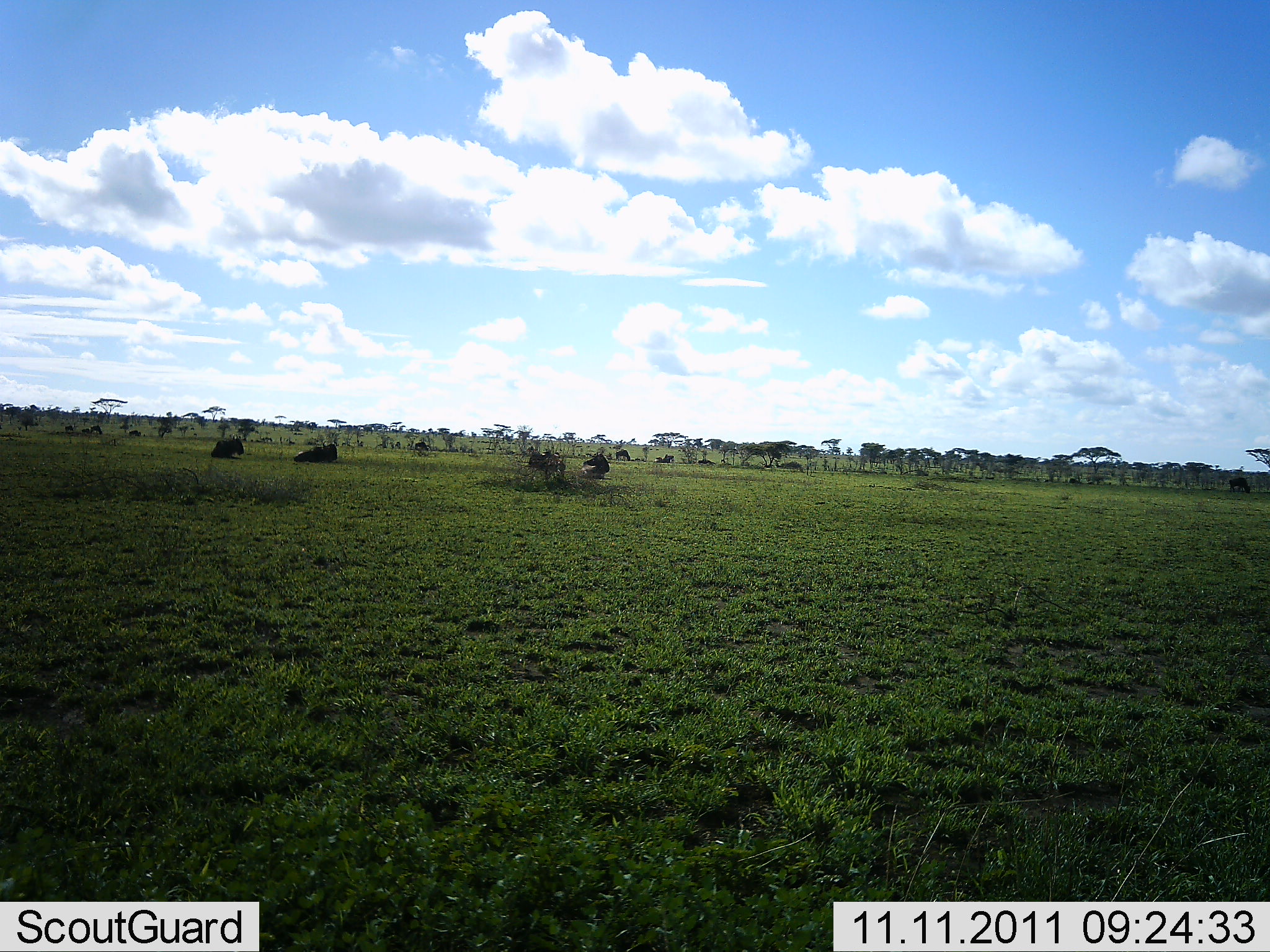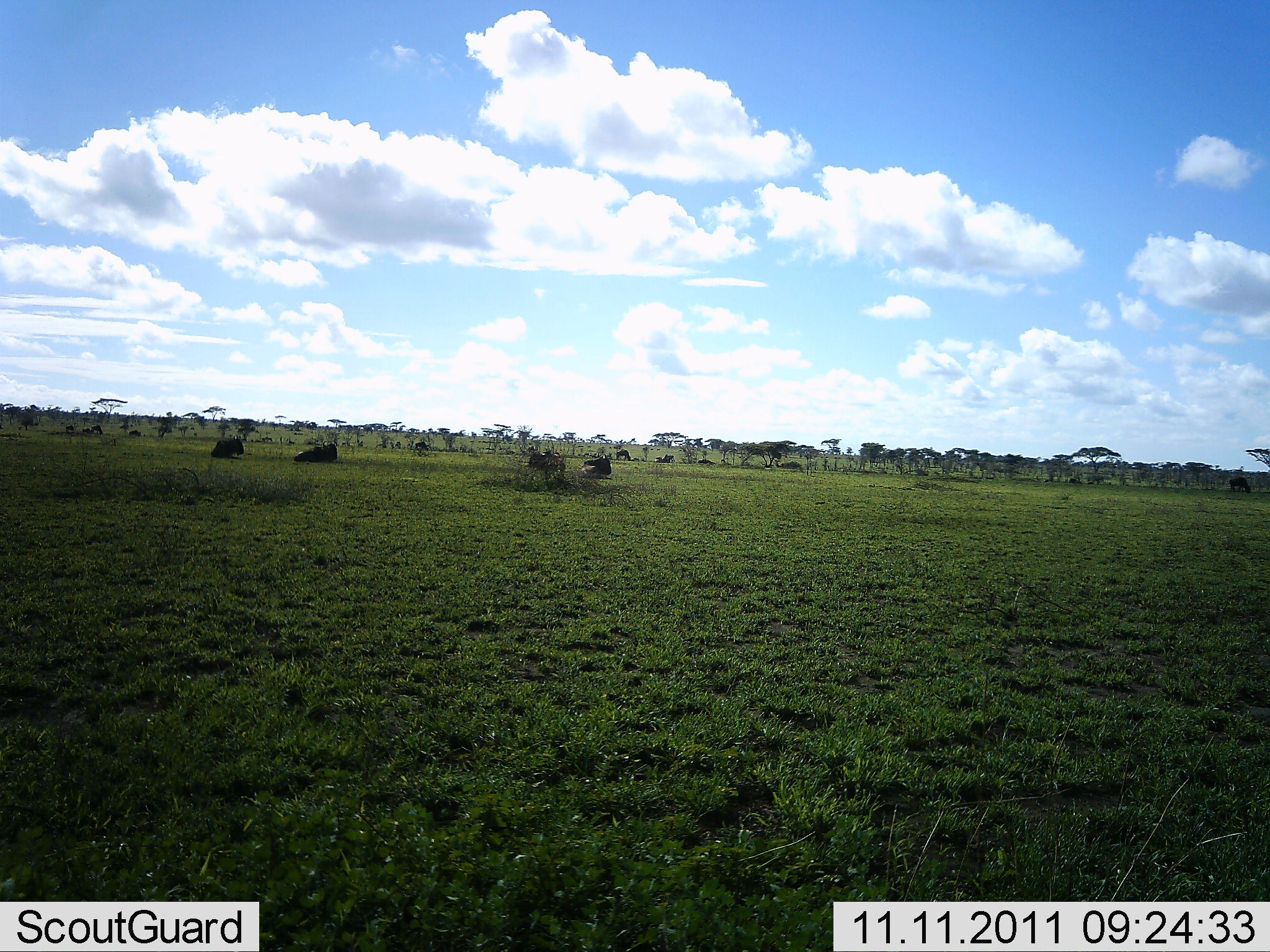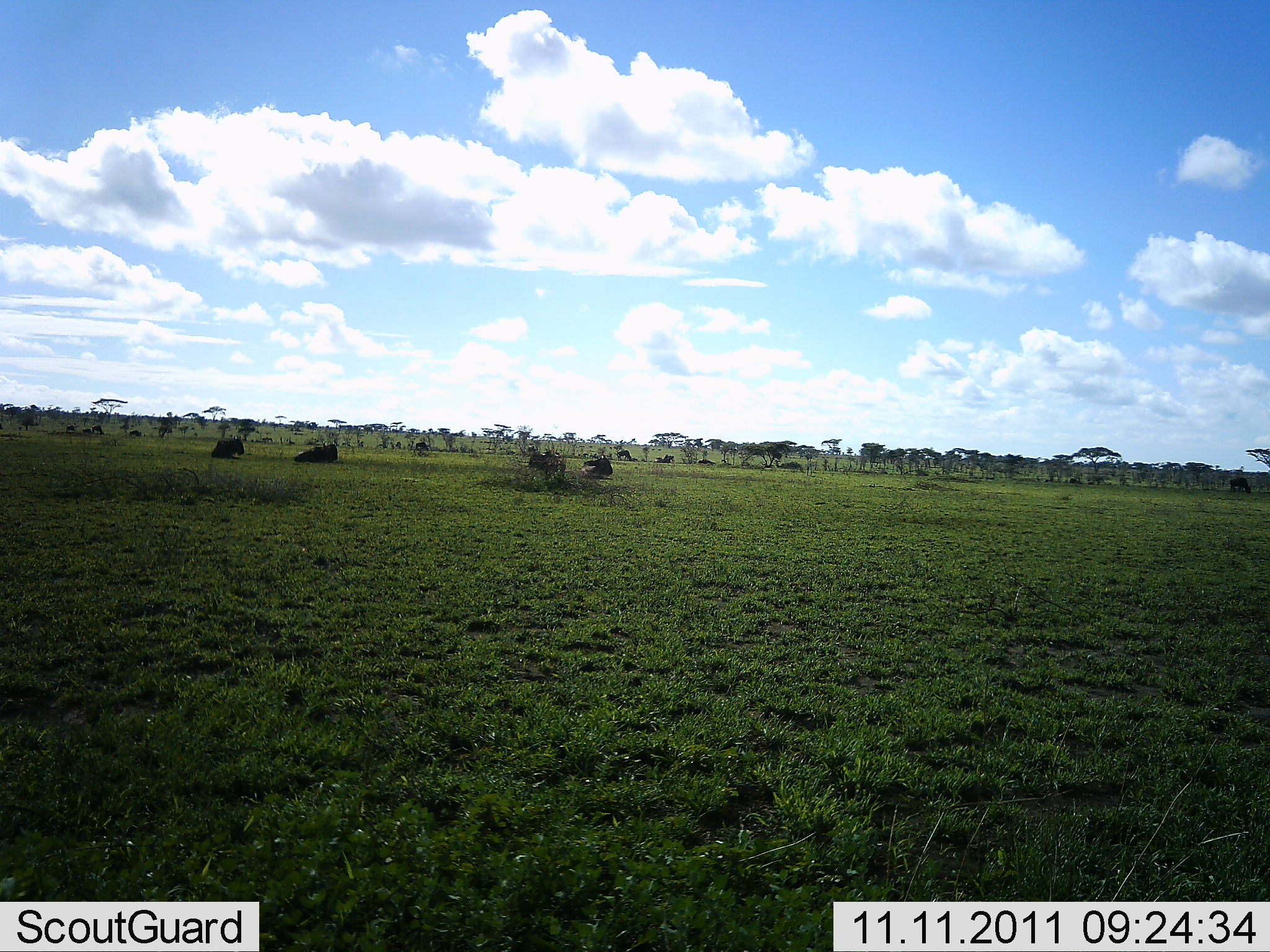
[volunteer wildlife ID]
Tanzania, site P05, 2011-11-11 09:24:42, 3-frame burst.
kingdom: Animalia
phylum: Chordata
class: Mammalia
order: Artiodactyla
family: Bovidae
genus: Connochaetes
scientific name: Connochaetes taurinus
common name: blue wildebeest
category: wildebeest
Wildebeest (blue wildebeest) (Connochaetes taurinus), count 11-50. Behavior (volunteer vote fractions): standing 30%, resting 90%, moving 0%, interacting 0%. Young present (vote fraction): 0%. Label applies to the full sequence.